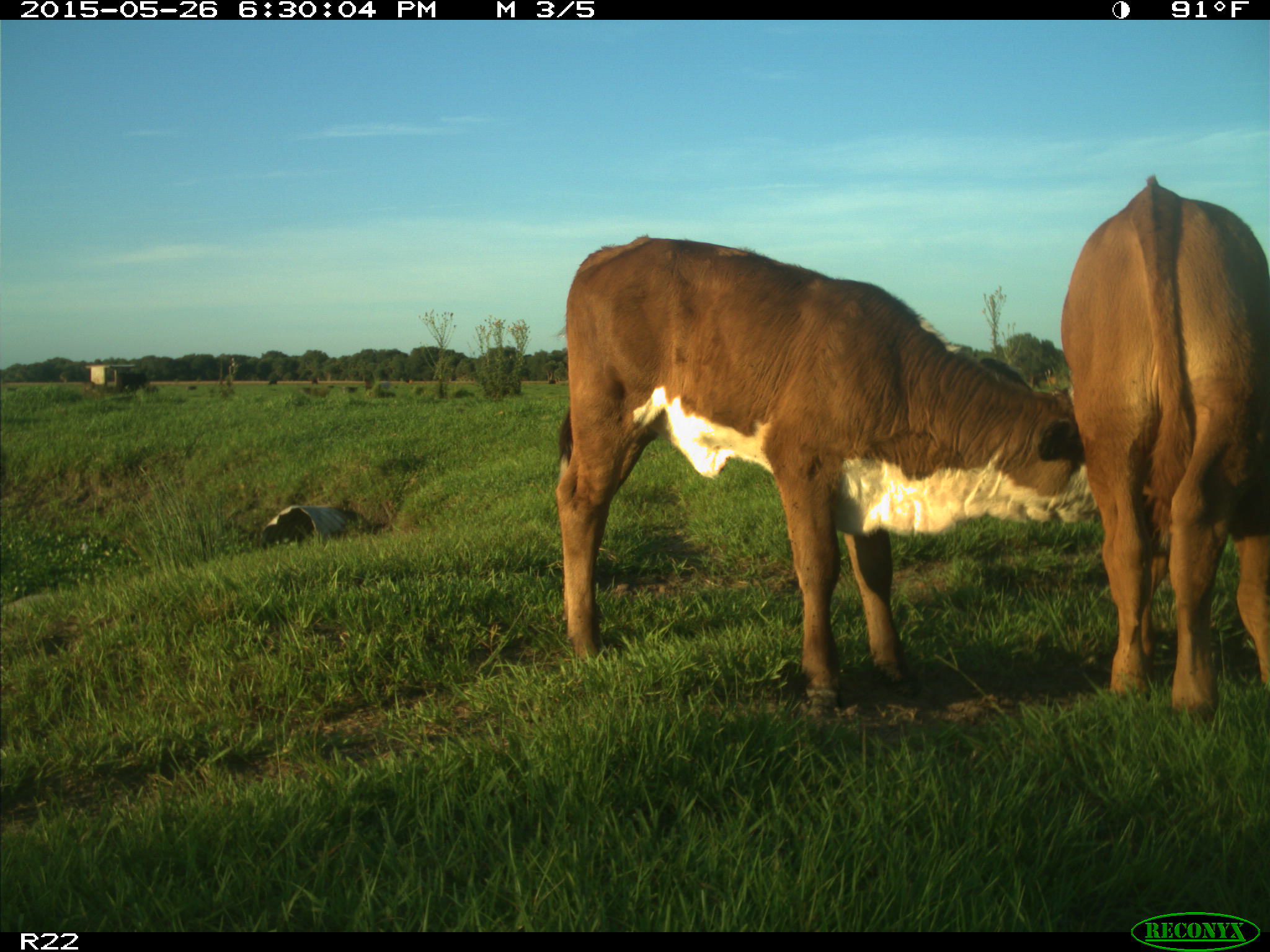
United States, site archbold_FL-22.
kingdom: Animalia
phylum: Chordata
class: Mammalia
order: Artiodactyla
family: Bovidae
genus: Bos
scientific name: Bos taurus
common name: domestic cow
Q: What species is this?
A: Bos taurus (domestic cow).